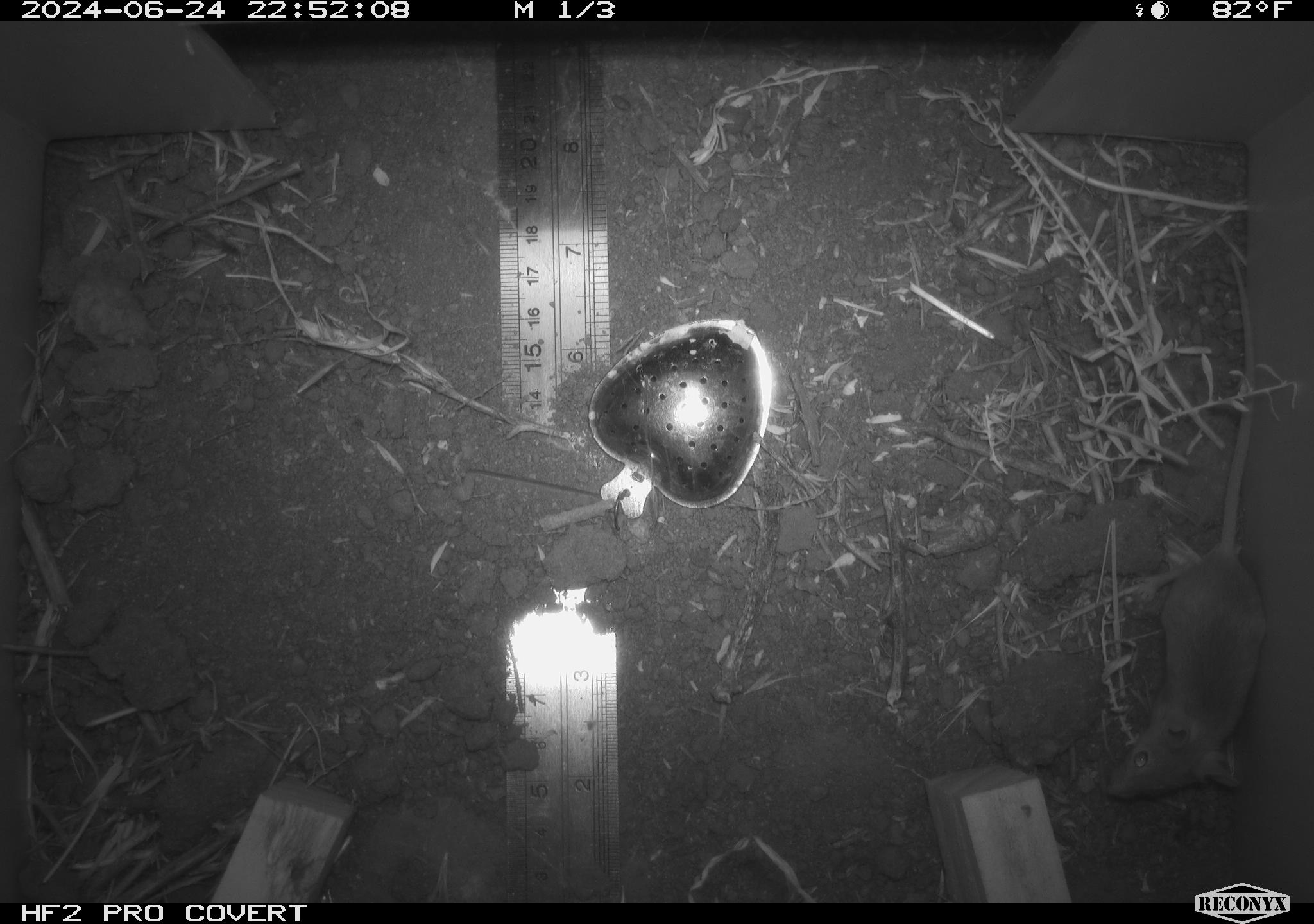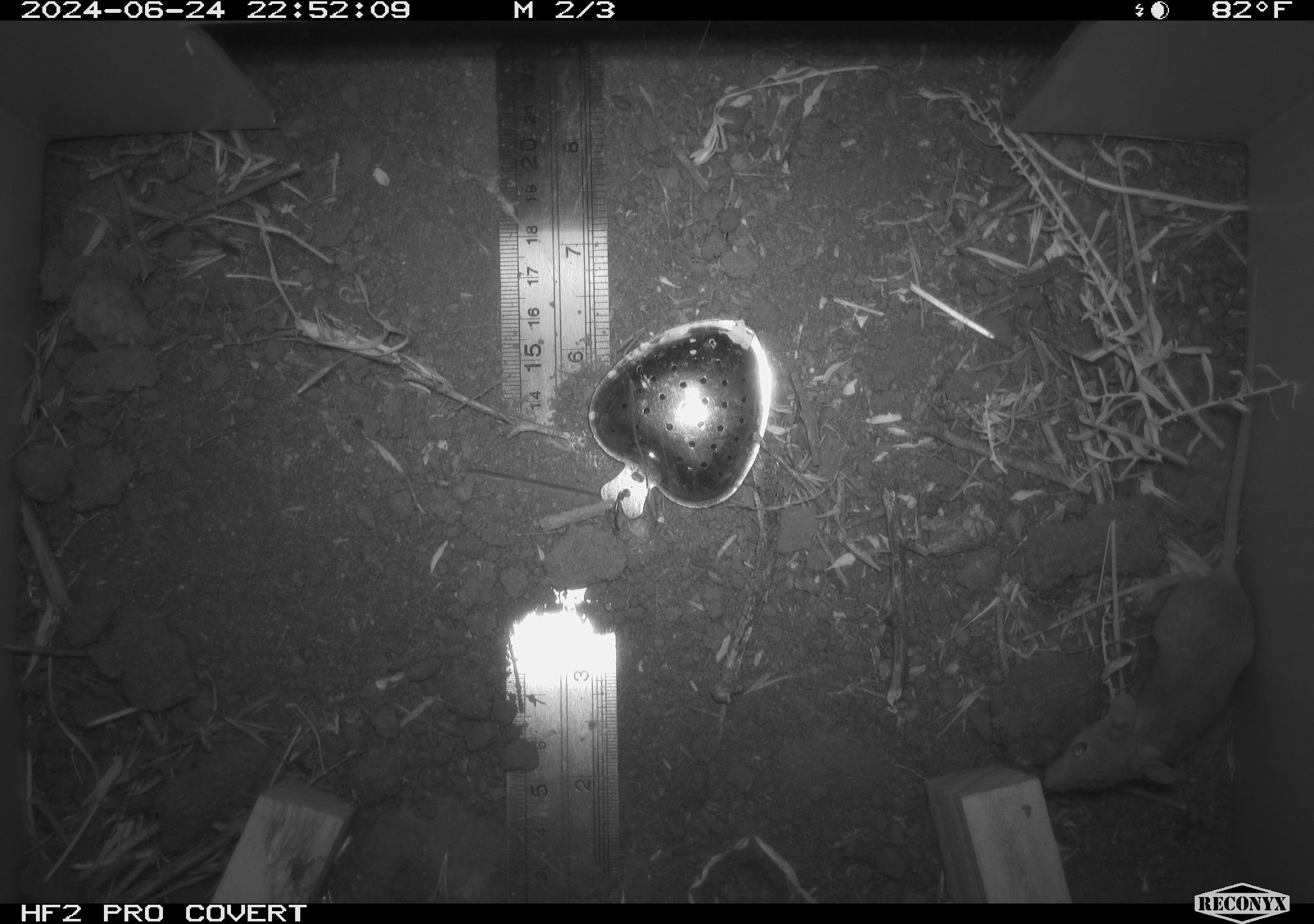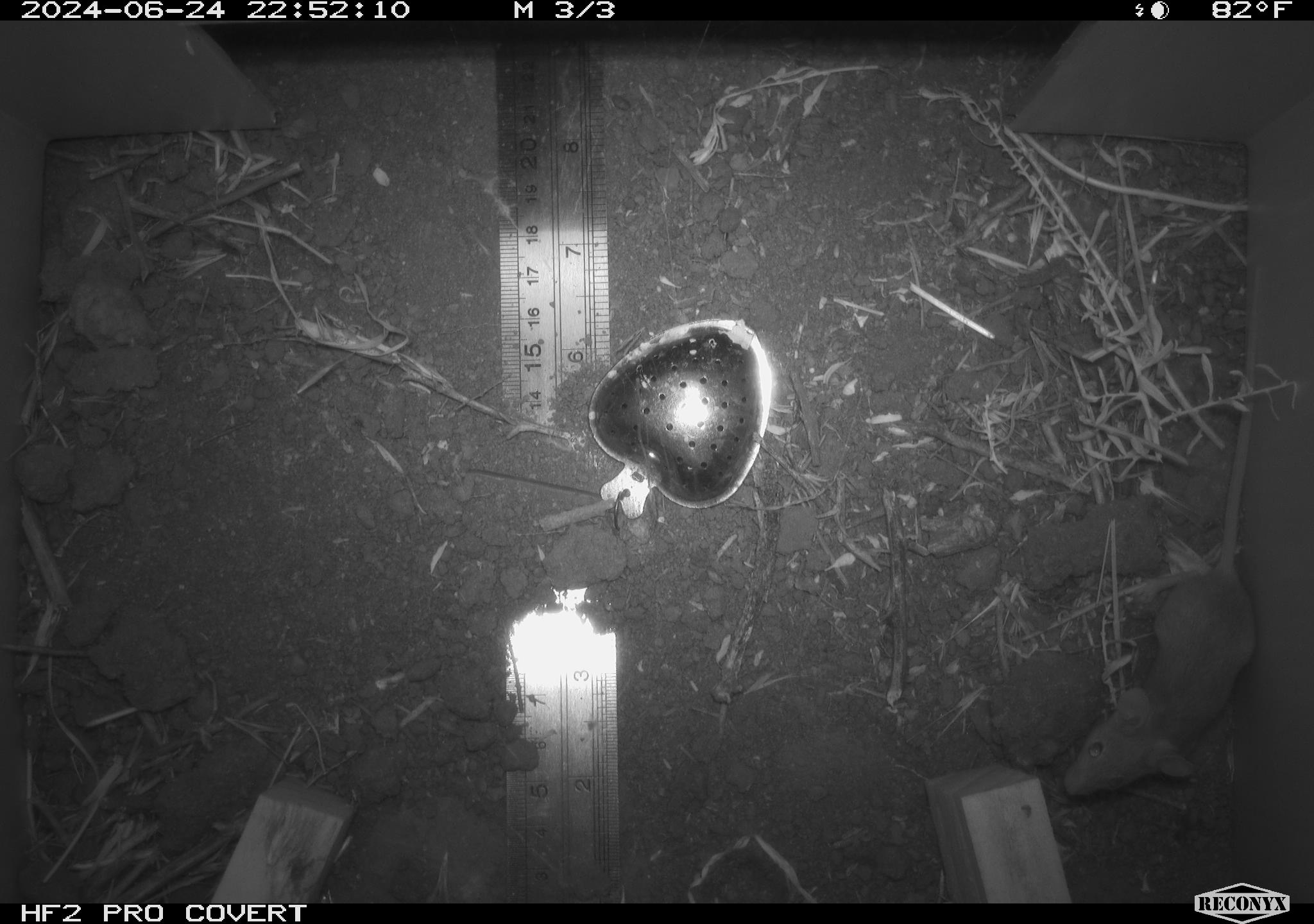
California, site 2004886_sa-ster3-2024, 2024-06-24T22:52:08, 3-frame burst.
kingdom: Animalia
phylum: Chordata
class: Mammalia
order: Rodentia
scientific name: Rodentia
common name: mouse species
Mouse species (Rodentia).